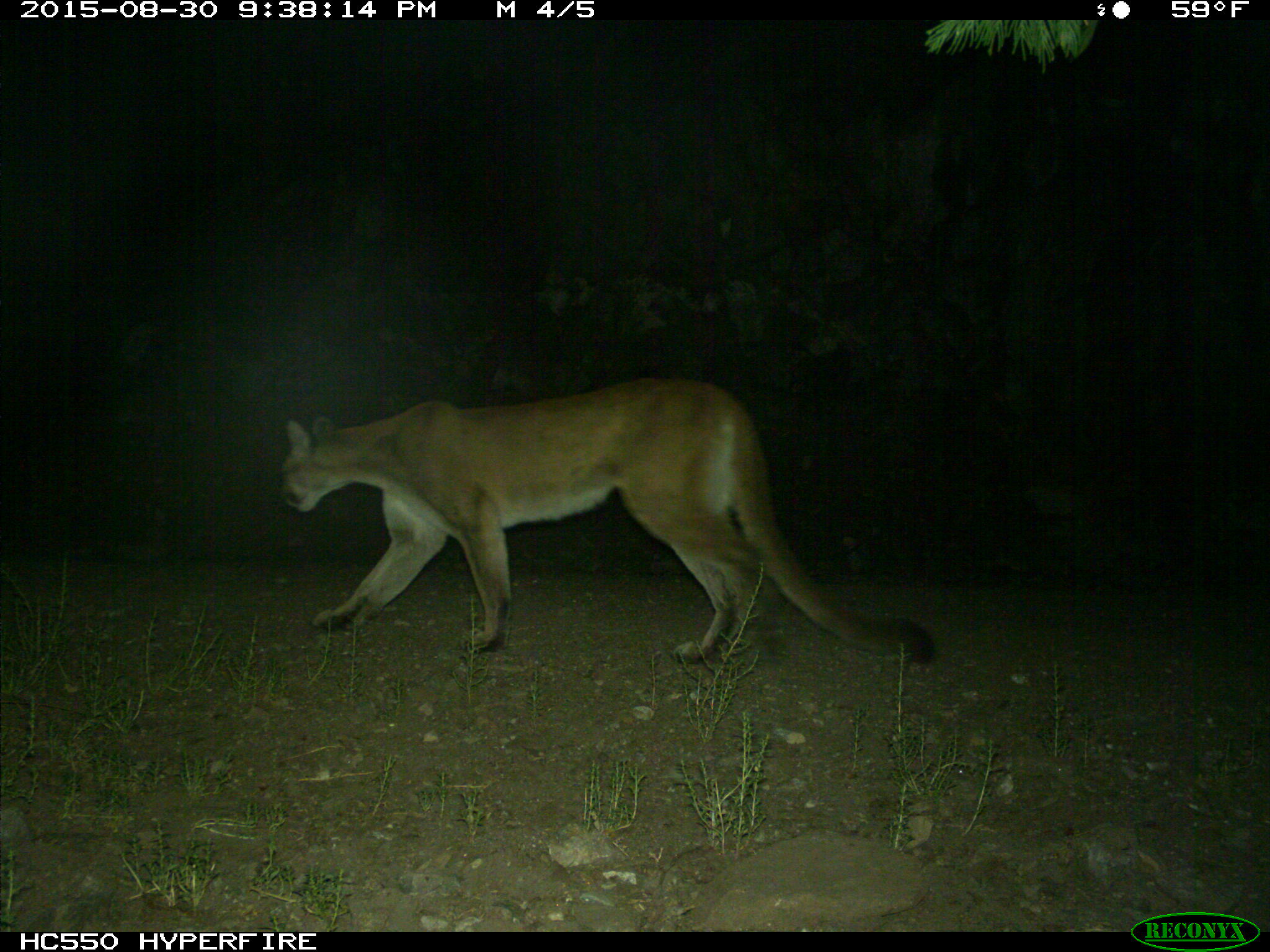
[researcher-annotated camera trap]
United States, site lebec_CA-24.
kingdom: Animalia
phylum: Chordata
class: Mammalia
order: Carnivora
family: Felidae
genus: Puma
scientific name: Puma concolor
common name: mountain lion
Puma concolor (mountain lion).